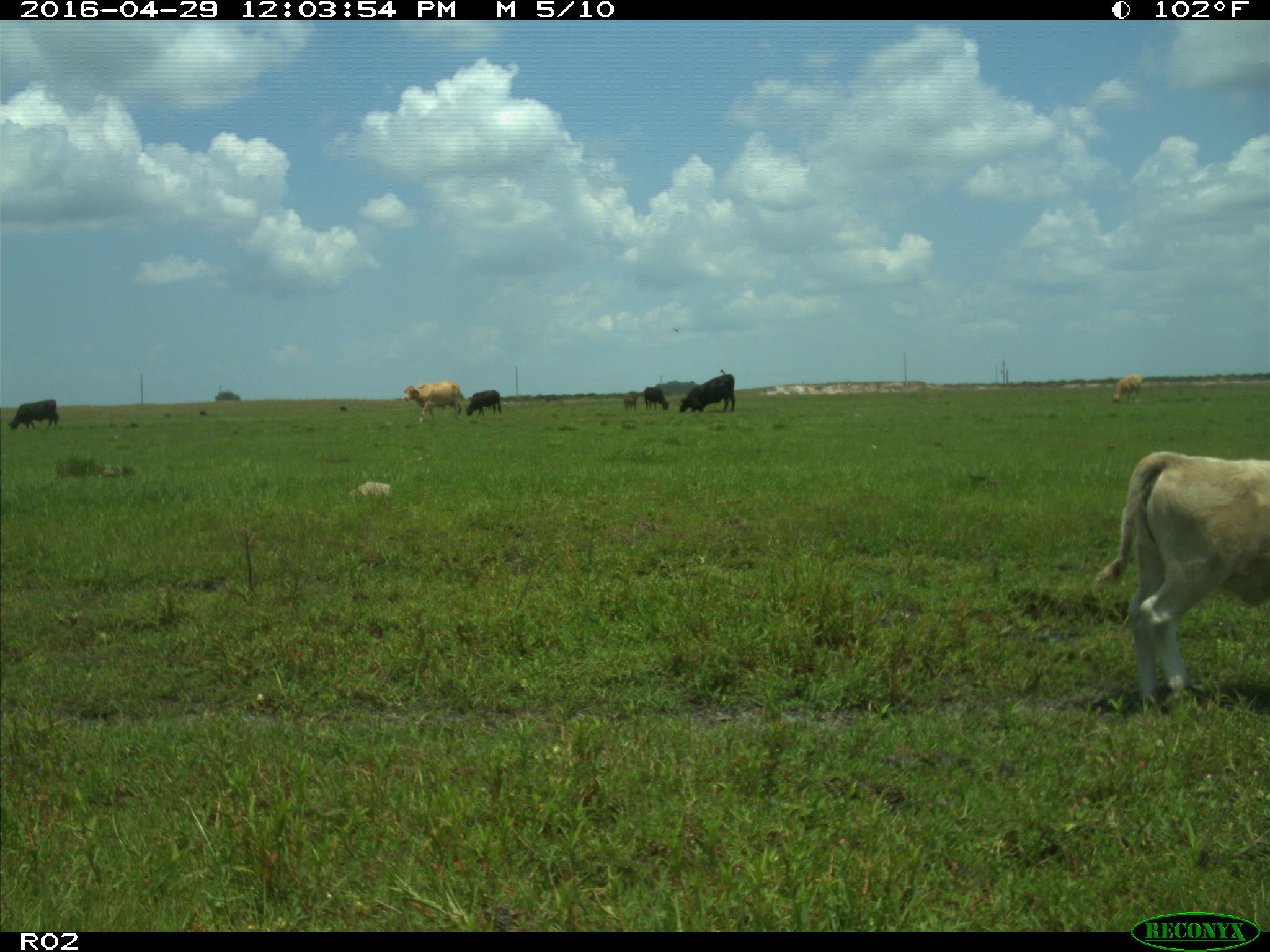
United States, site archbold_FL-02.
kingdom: Animalia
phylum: Chordata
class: Mammalia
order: Artiodactyla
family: Bovidae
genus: Bos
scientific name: Bos taurus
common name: domestic cow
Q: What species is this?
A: Bos taurus (domestic cow).